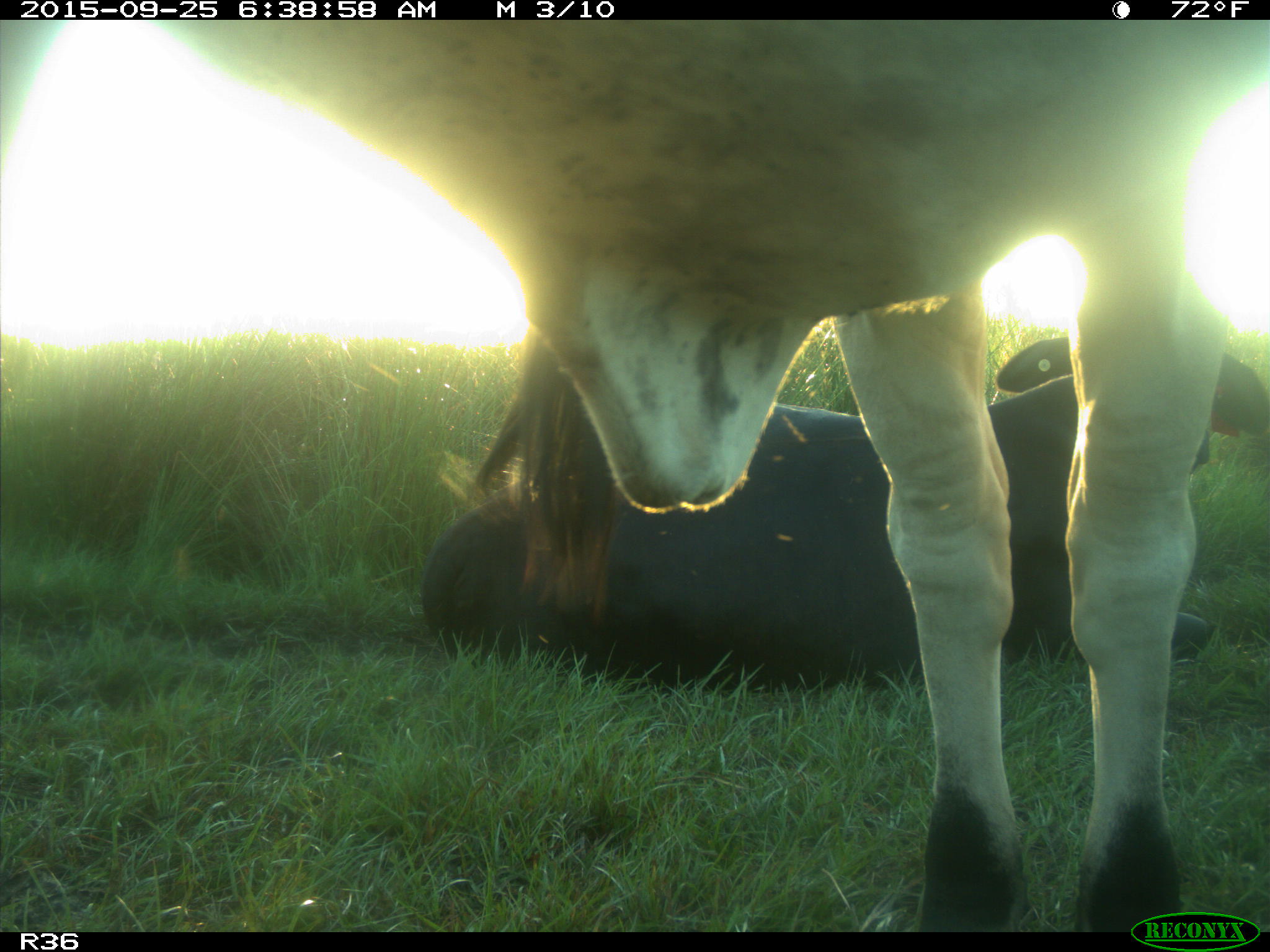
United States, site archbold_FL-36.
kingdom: Animalia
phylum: Chordata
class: Mammalia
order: Artiodactyla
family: Bovidae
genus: Bos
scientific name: Bos taurus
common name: domestic cow